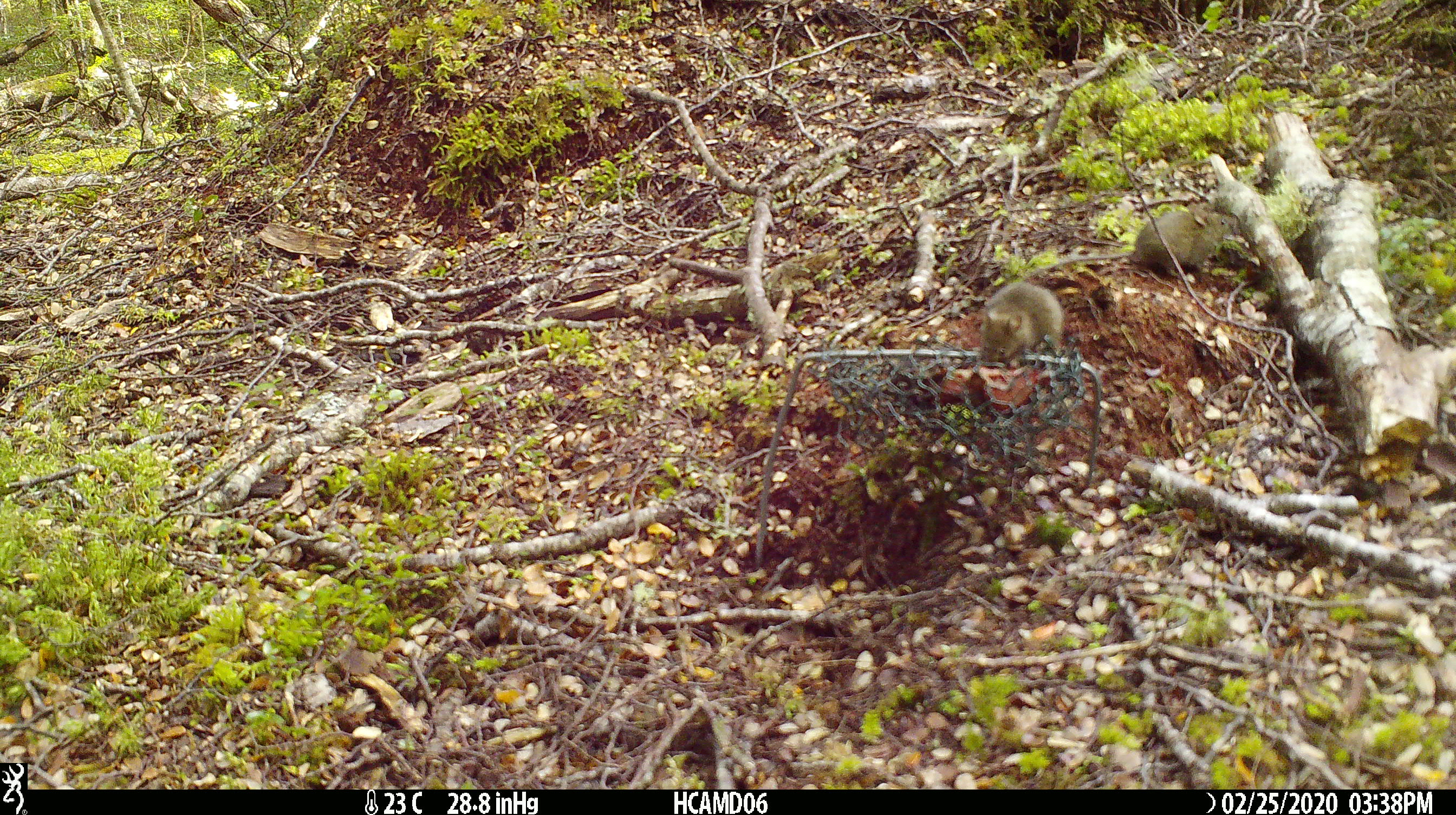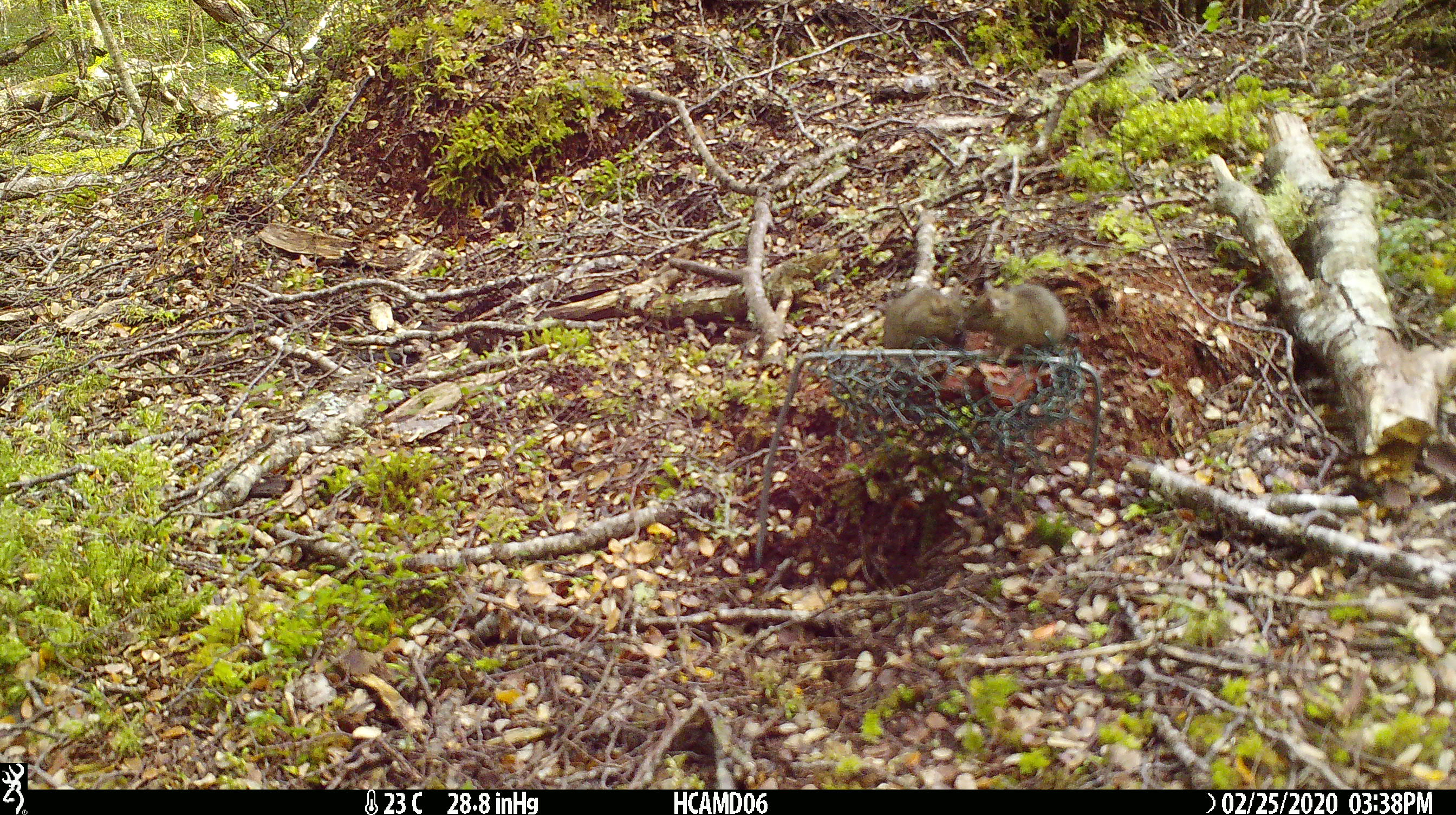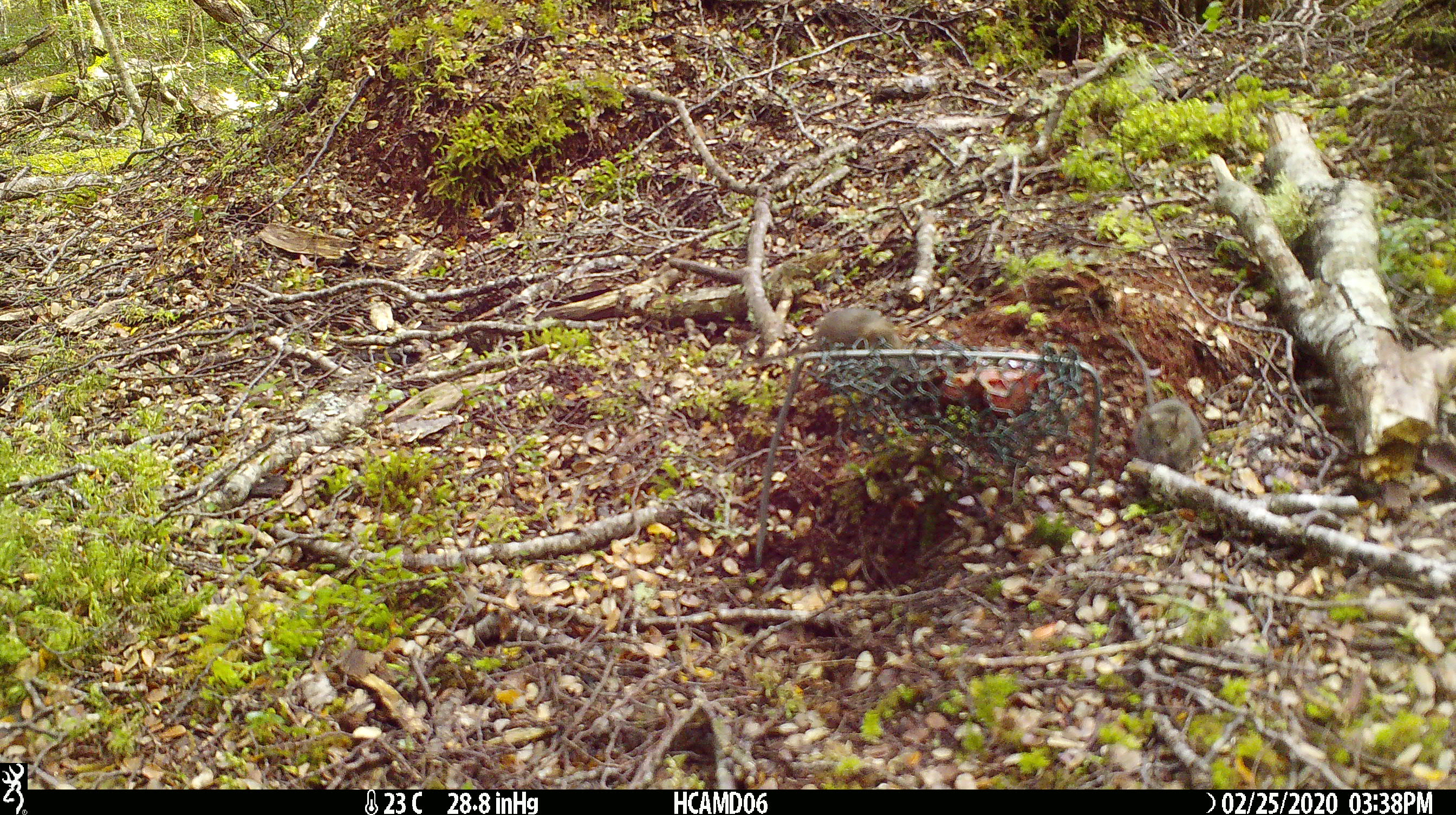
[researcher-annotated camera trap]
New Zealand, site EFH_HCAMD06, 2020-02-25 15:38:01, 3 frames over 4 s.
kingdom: Animalia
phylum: Chordata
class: Mammalia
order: Rodentia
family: Muridae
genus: Mus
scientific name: Mus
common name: mouse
Mouse (Mus).